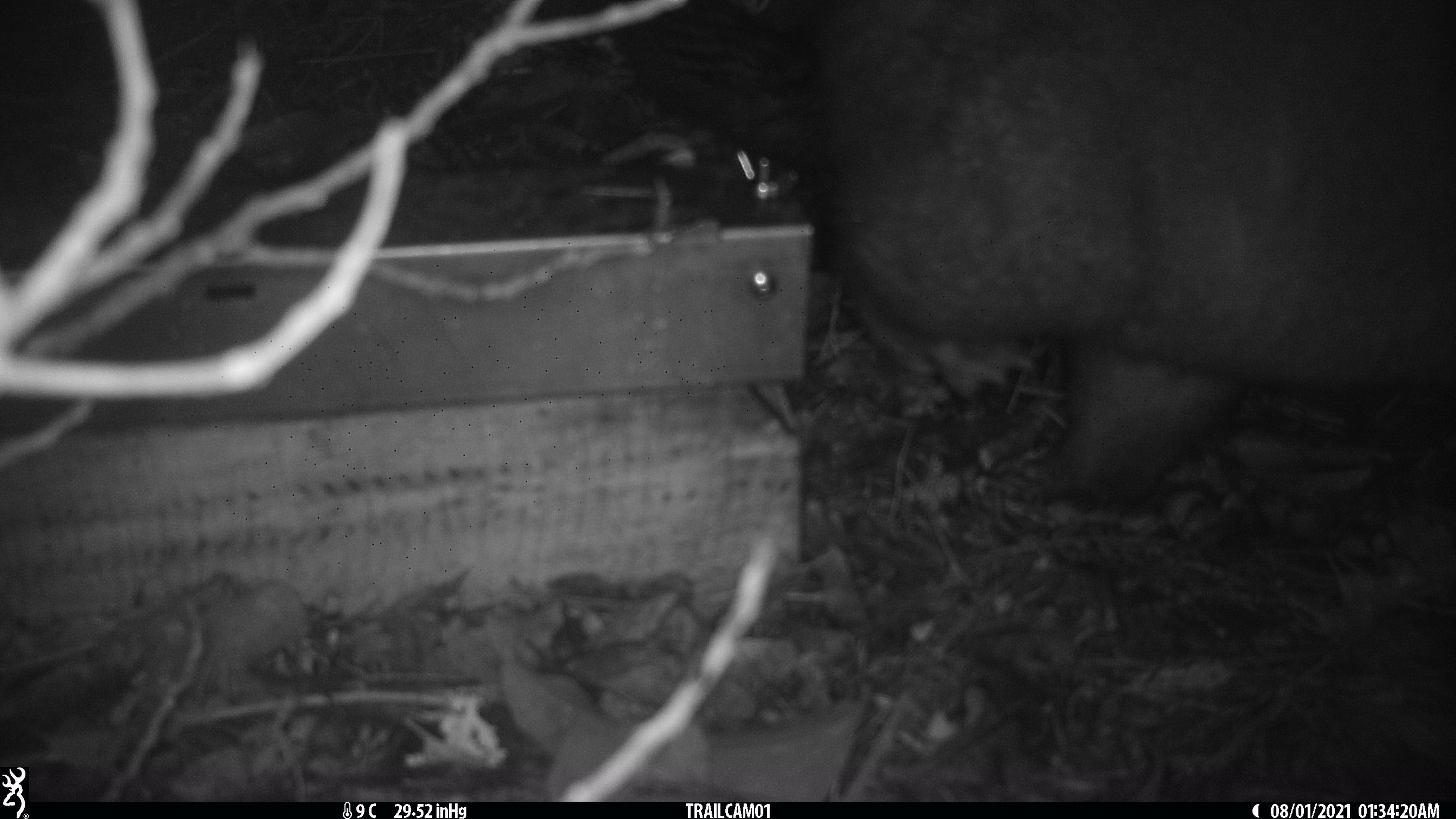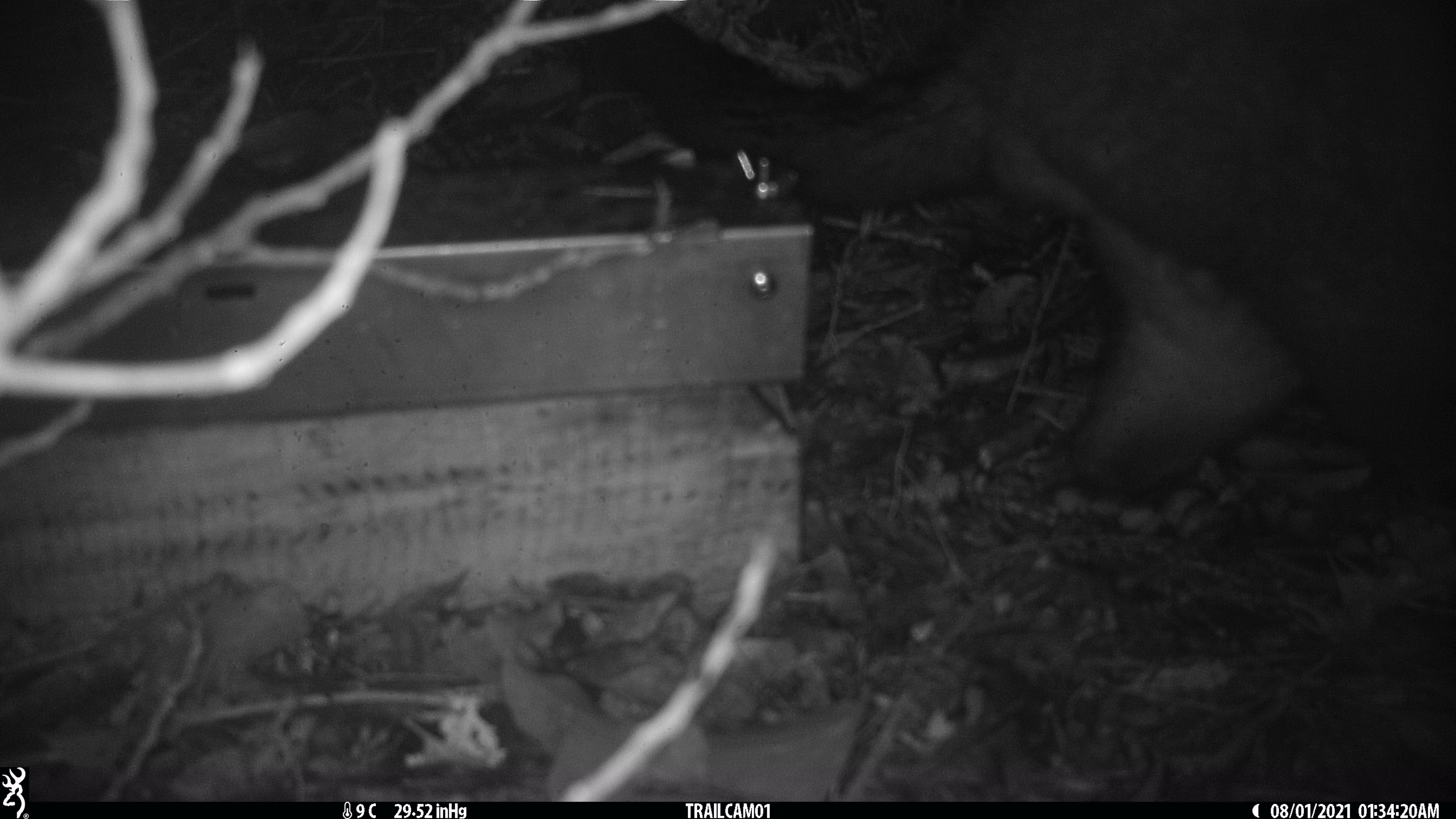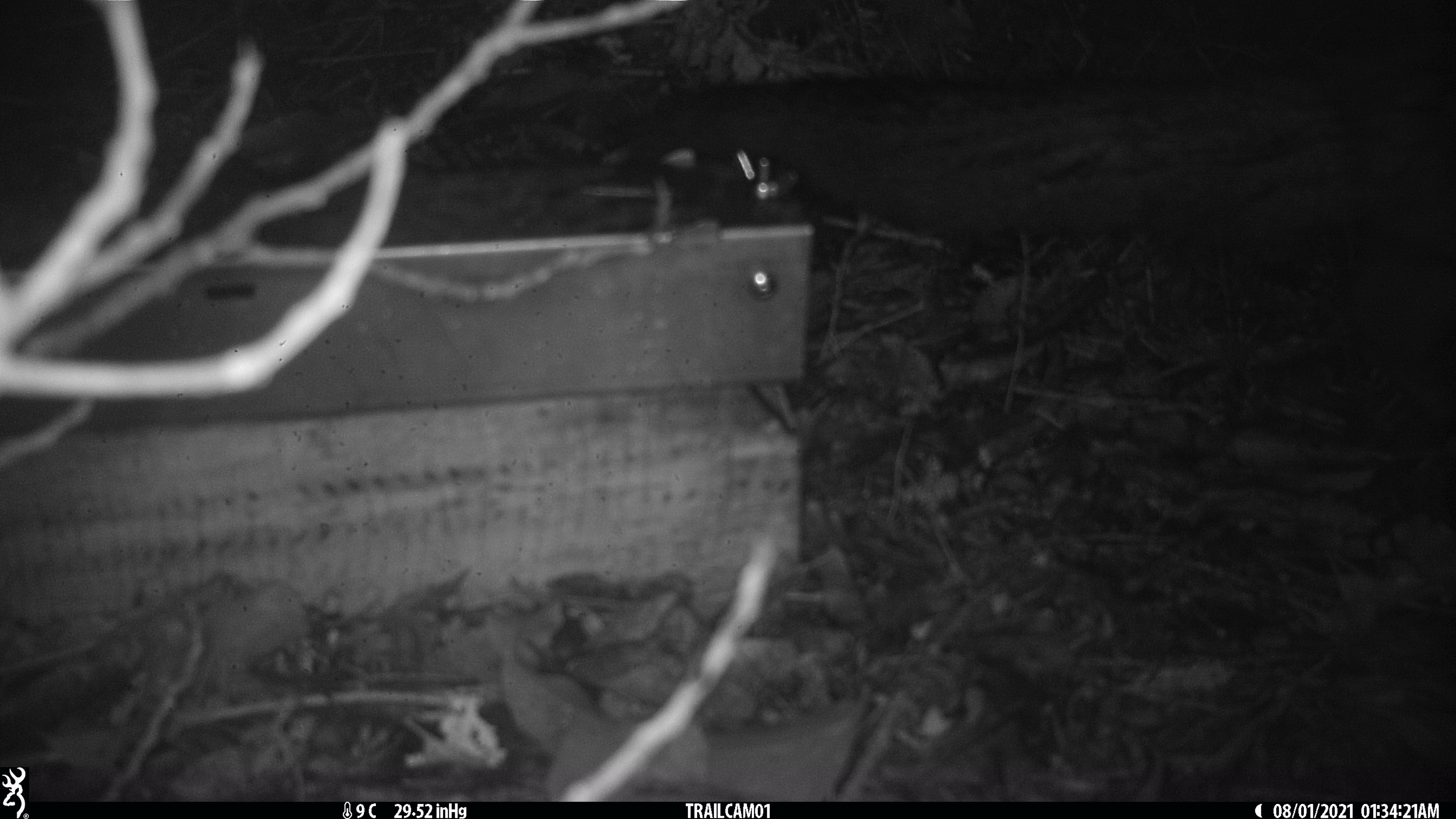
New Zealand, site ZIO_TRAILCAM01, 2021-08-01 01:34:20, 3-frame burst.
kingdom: Animalia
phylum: Chordata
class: Mammalia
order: Diprotodontia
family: Phalangeridae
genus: Trichosurus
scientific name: Trichosurus vulpecula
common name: common brushtail possum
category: possum